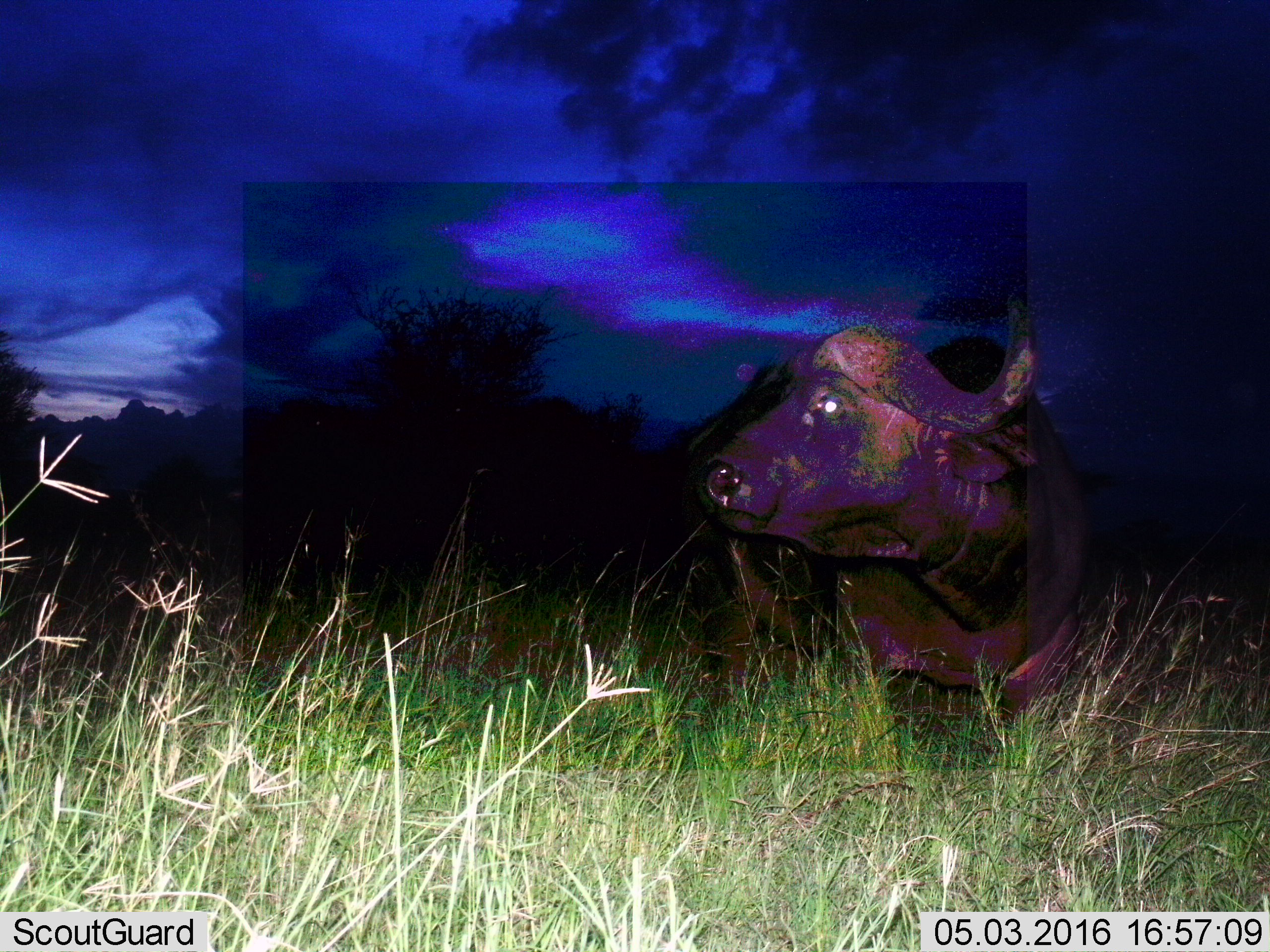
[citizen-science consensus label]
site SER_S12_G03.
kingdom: Animalia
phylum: Chordata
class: Mammalia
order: Artiodactyla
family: Bovidae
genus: Syncerus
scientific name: Syncerus caffer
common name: african buffalo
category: buffalo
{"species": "buffalo (african buffalo) (Syncerus caffer)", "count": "1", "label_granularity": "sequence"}